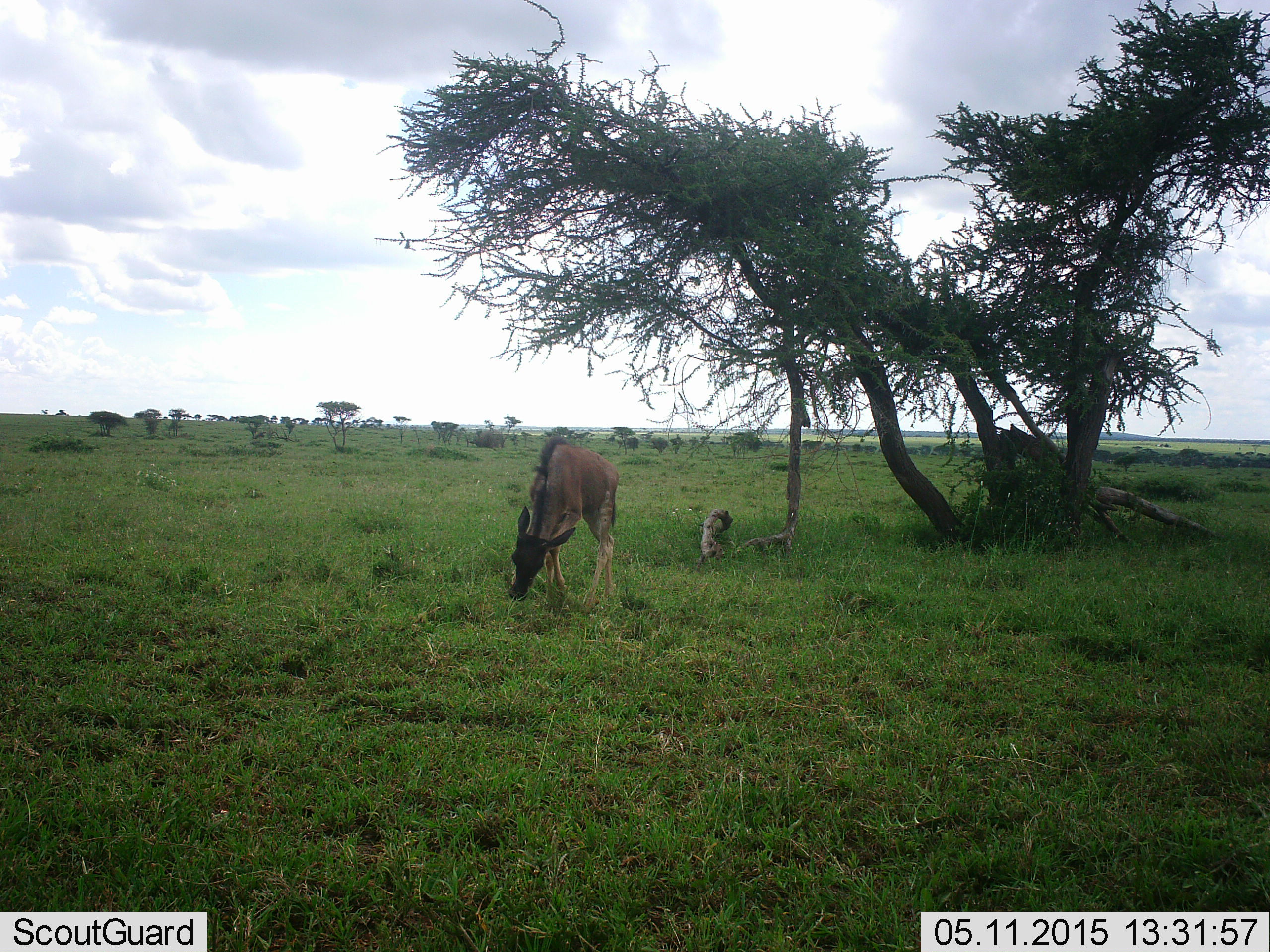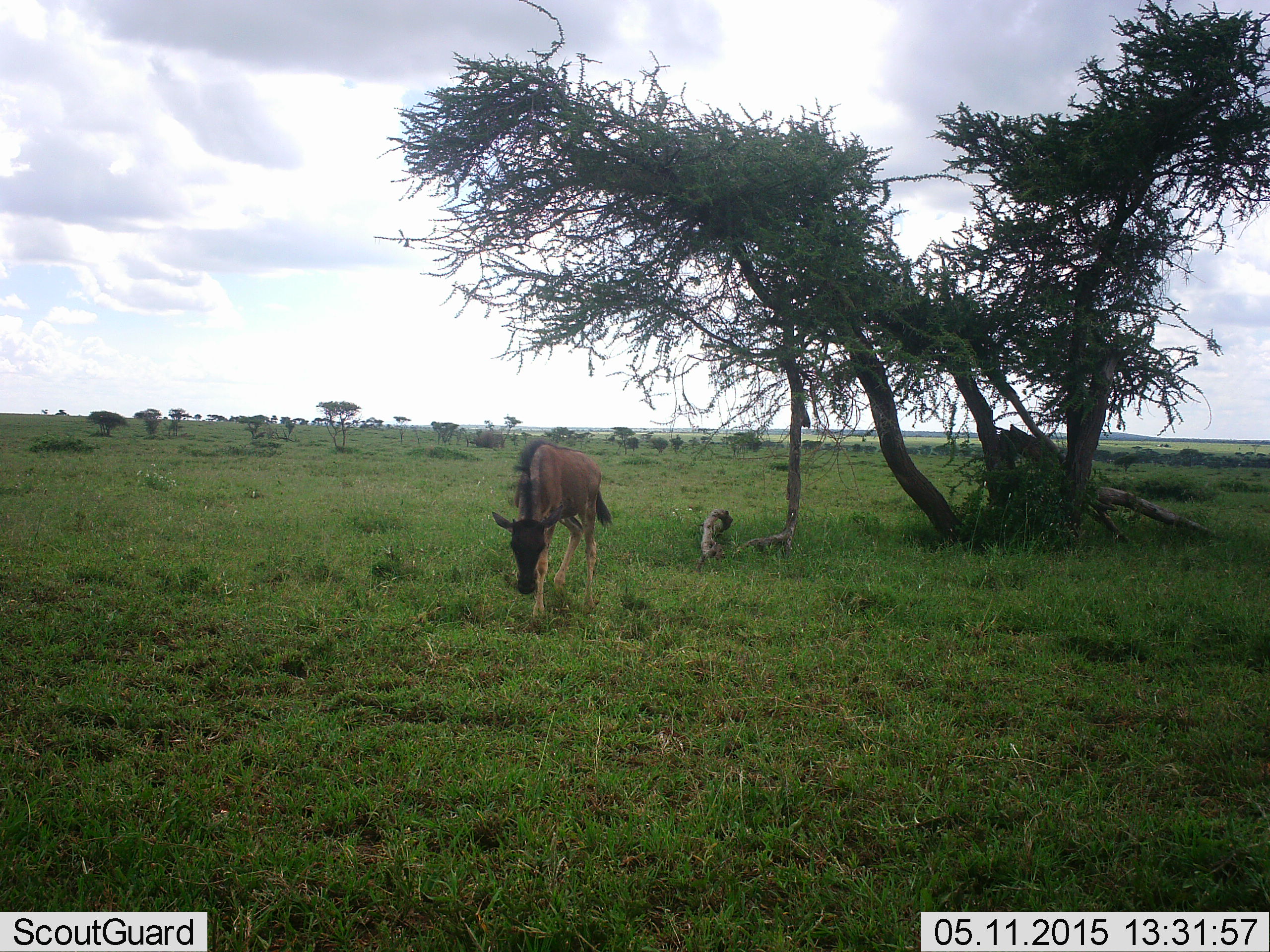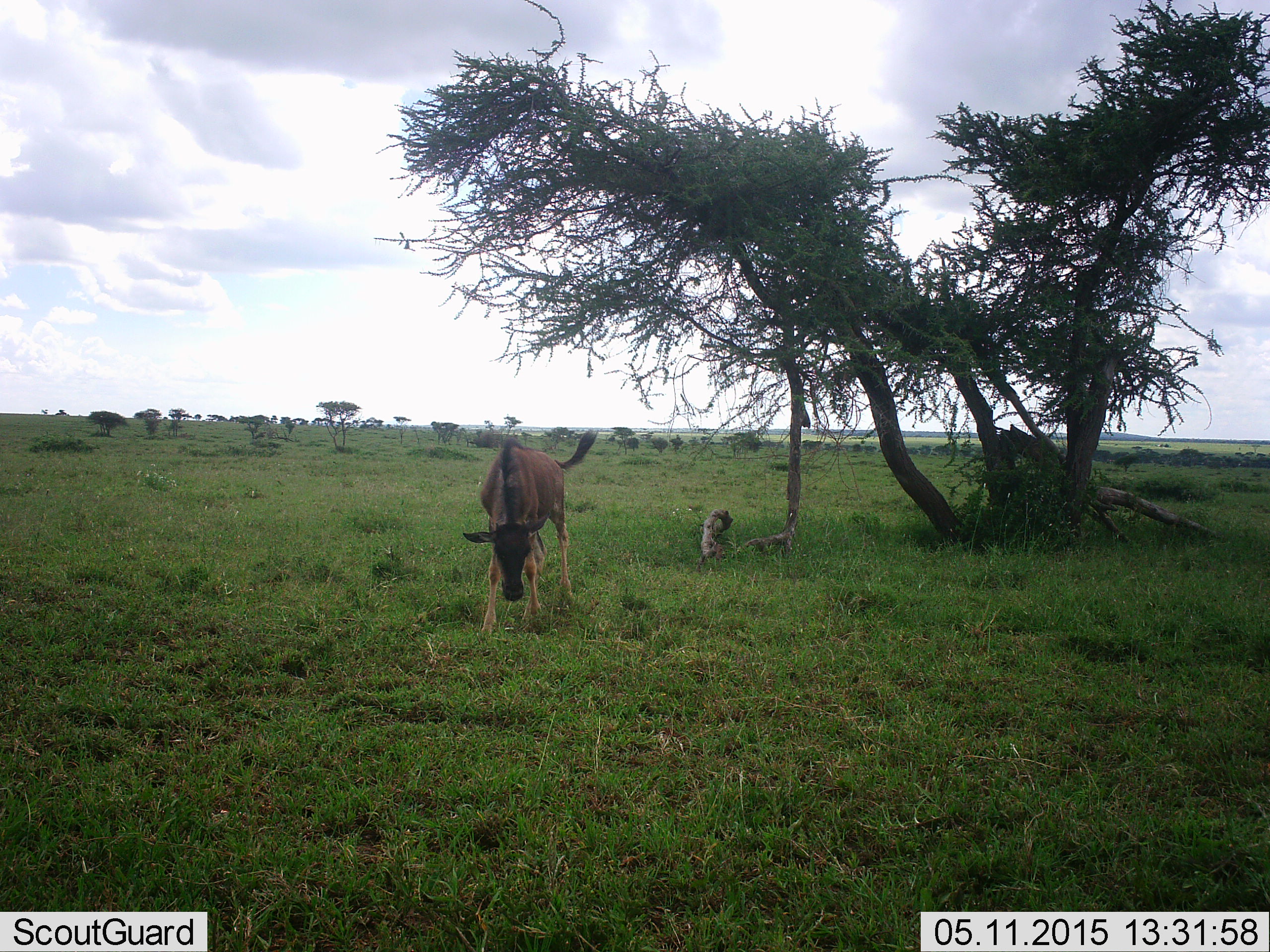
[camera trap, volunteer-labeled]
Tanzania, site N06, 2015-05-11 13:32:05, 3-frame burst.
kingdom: Animalia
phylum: Chordata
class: Mammalia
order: Artiodactyla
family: Bovidae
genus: Connochaetes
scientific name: Connochaetes taurinus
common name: blue wildebeest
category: wildebeest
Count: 1.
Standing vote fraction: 40%.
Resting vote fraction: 0%.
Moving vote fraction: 60%.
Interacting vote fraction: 0%.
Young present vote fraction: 60%.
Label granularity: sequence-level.